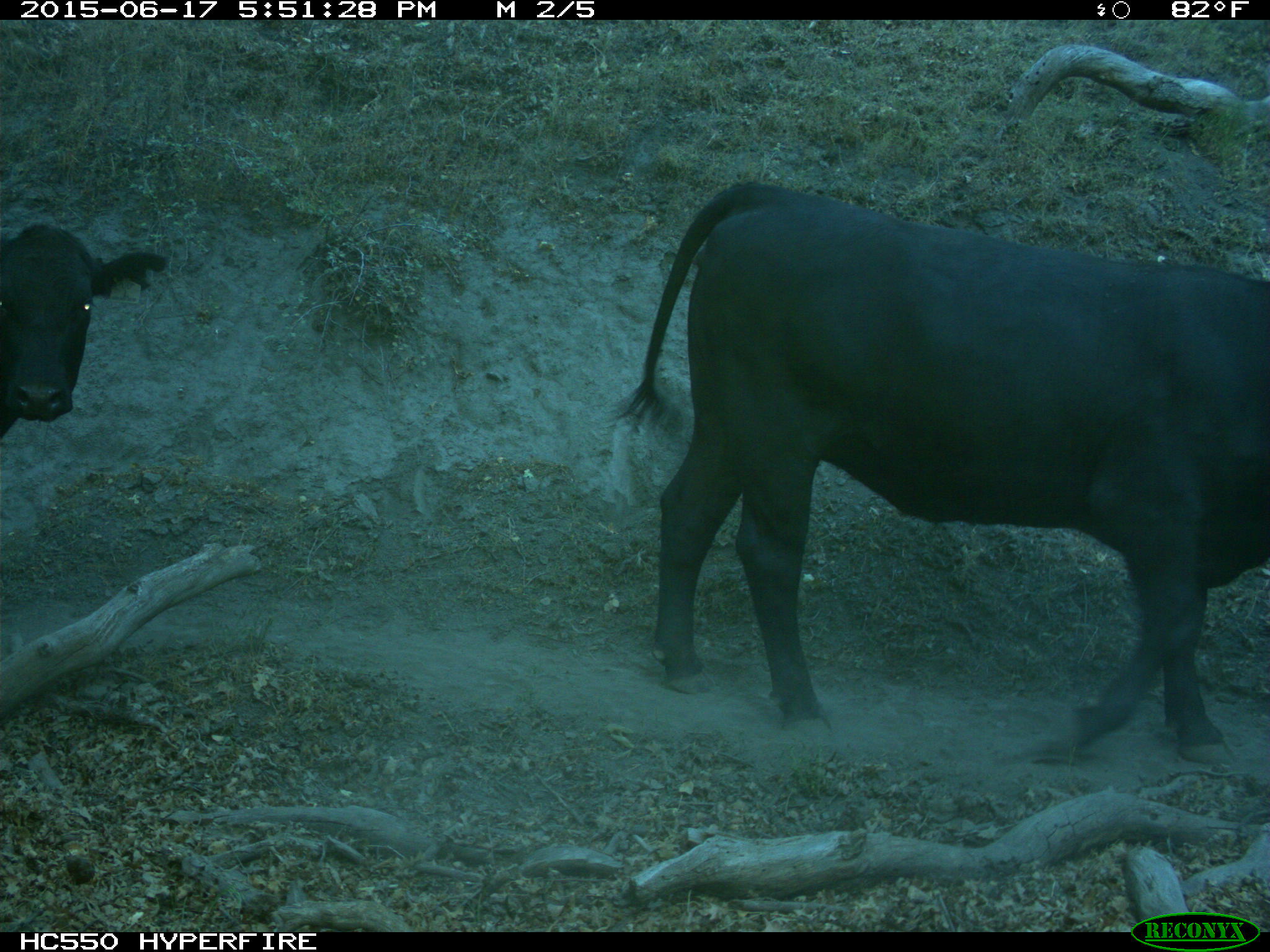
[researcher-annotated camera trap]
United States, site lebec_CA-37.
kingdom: Animalia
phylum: Chordata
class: Mammalia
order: Artiodactyla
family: Bovidae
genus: Bos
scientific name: Bos taurus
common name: domestic cow